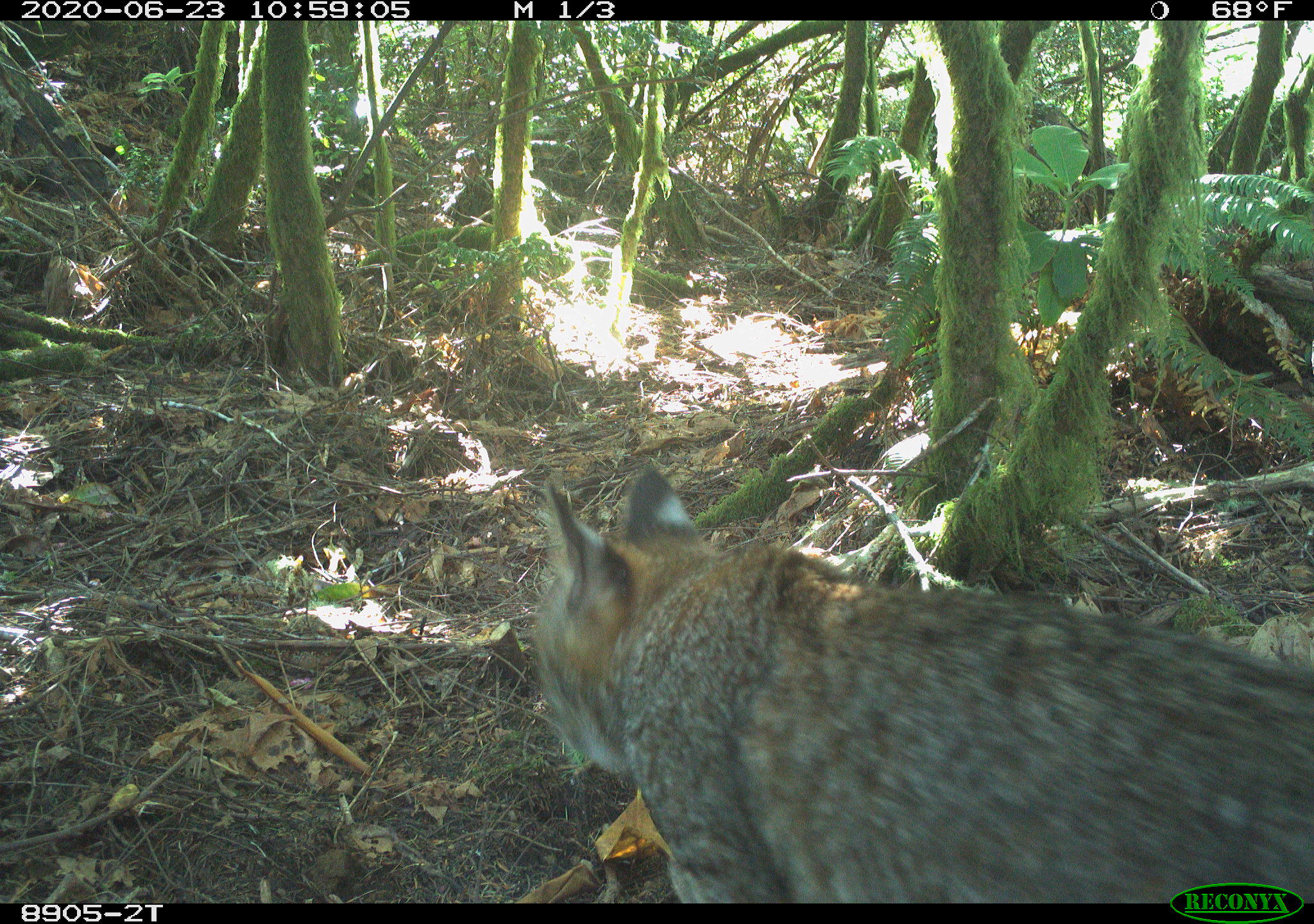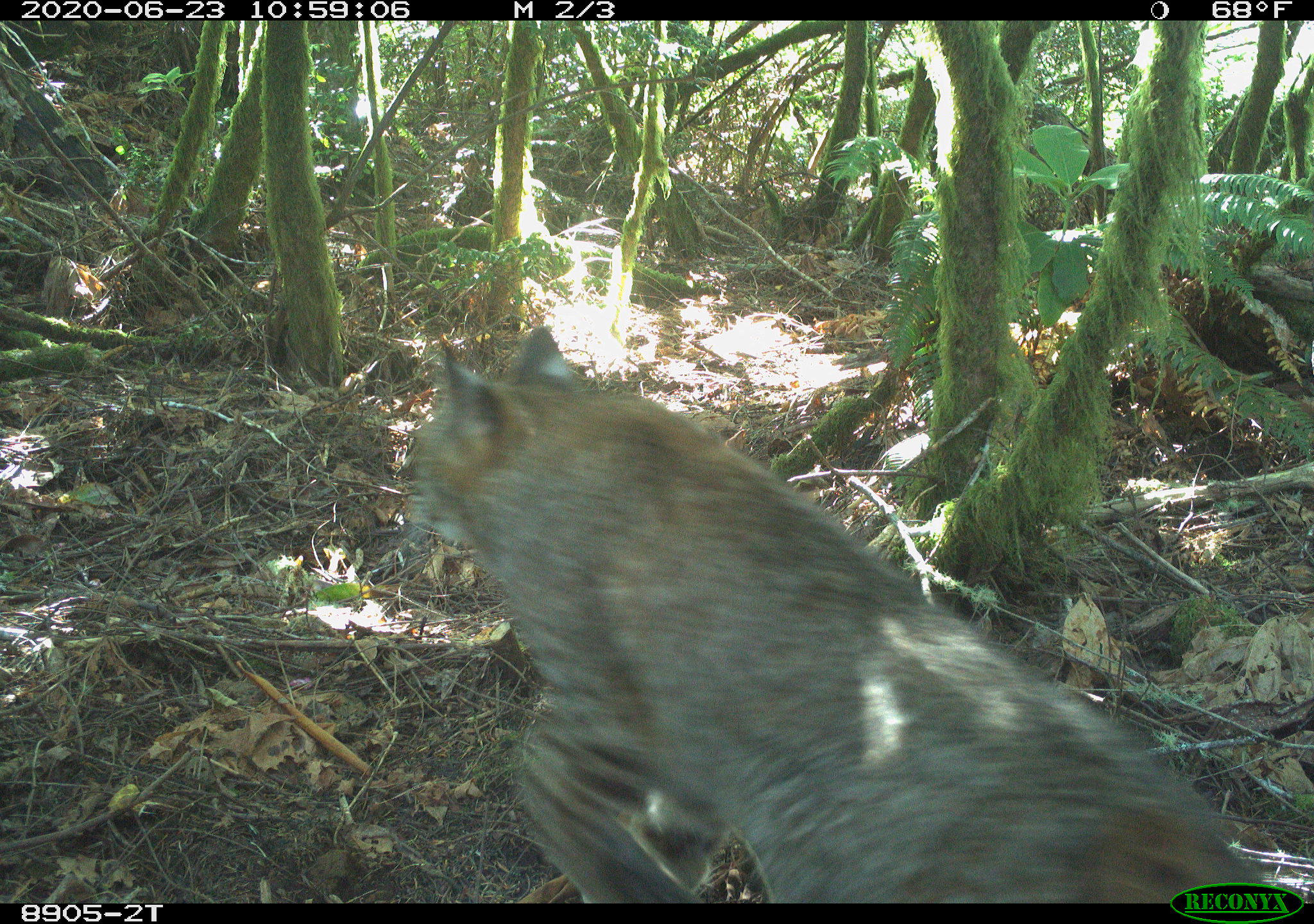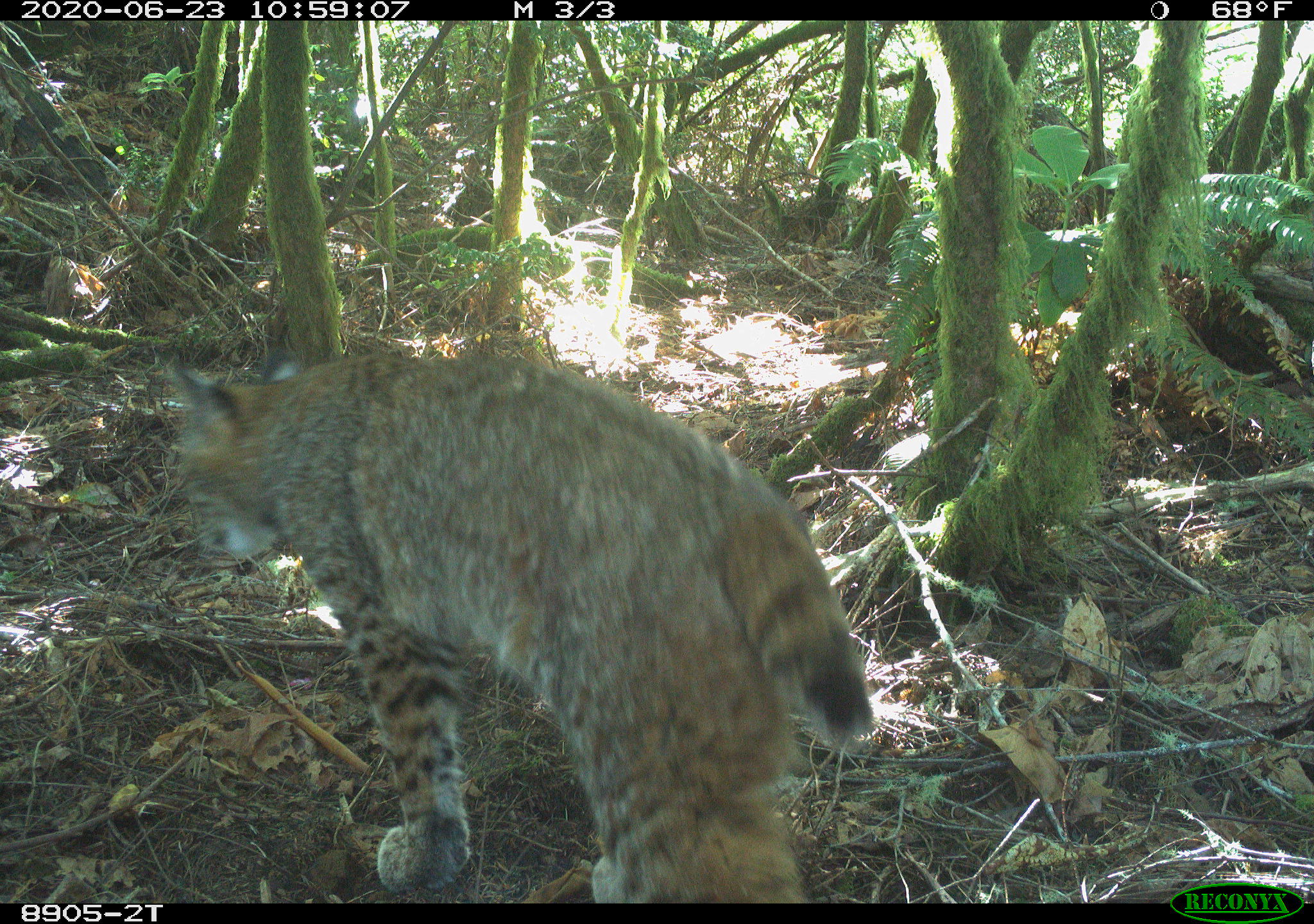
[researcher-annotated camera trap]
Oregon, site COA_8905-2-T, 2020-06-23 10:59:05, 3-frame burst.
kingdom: Animalia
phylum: Chordata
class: Mammalia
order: Carnivora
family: Felidae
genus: Lynx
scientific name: Lynx rufus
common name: bobcat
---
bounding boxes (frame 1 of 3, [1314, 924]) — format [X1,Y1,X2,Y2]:
bobcat: [508,447,1309,879]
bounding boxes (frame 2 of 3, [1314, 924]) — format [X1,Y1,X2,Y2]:
bobcat: [384,310,1168,899]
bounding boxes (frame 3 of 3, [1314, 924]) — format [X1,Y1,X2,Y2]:
bobcat: [149,337,889,899]